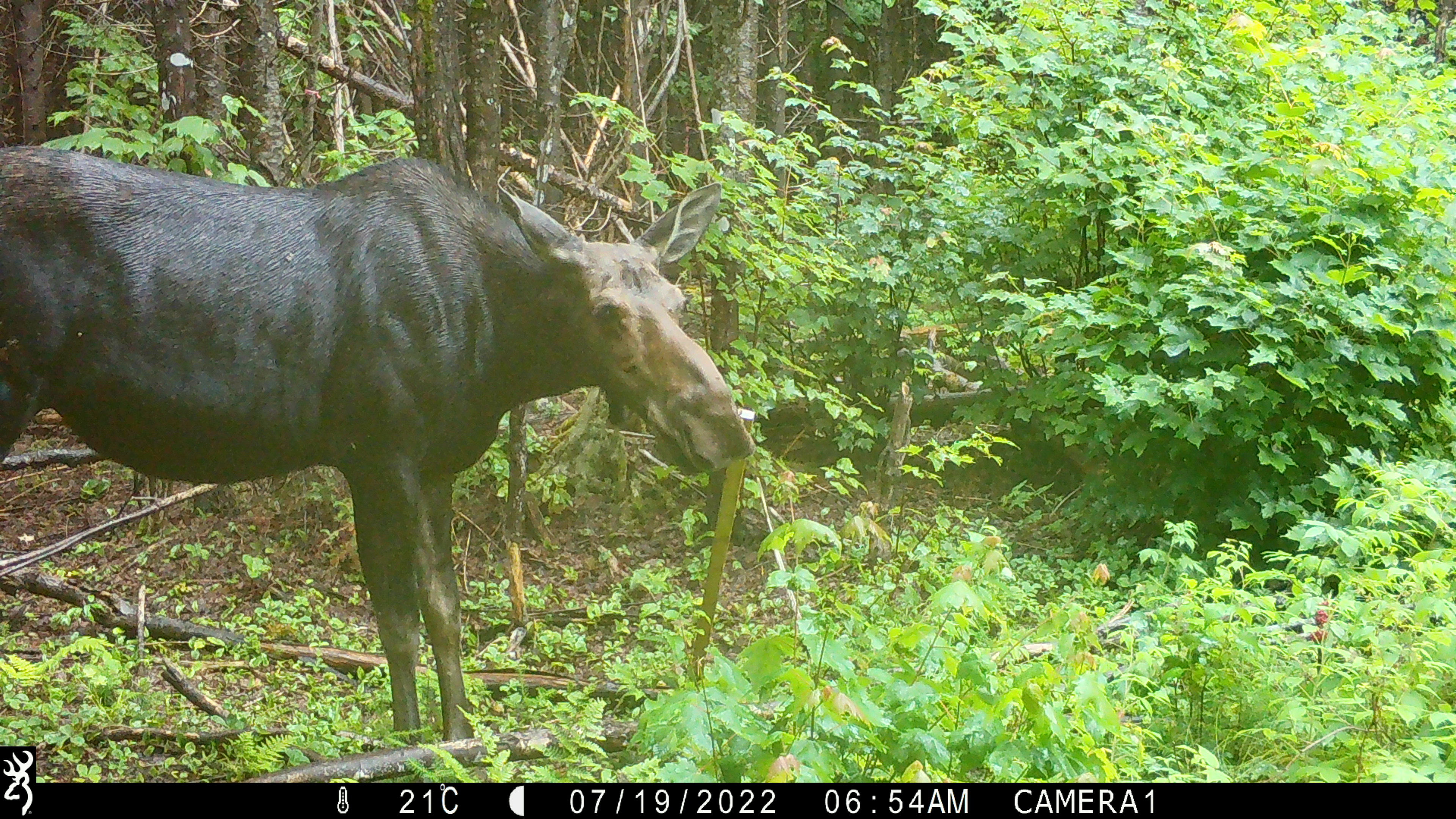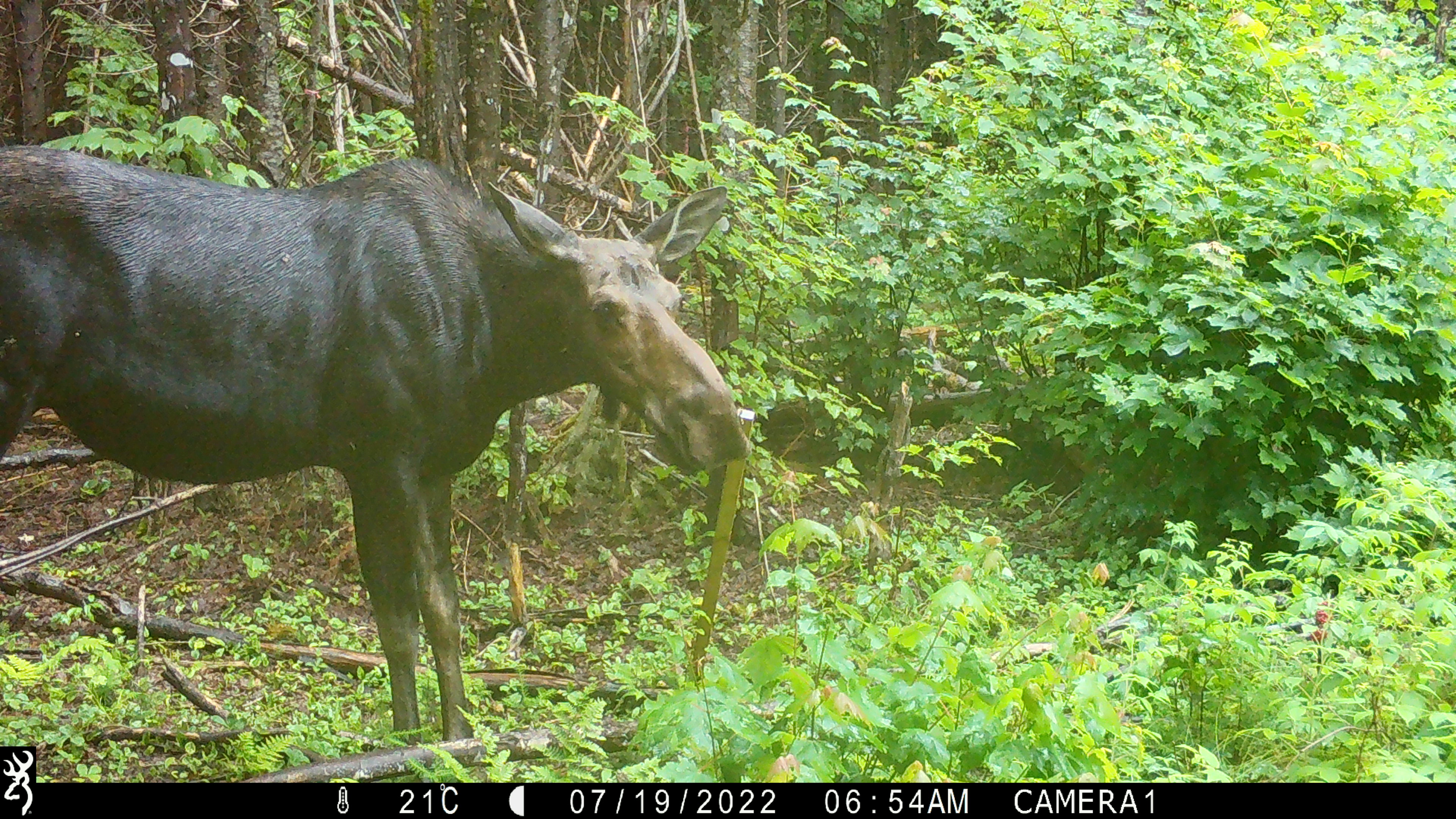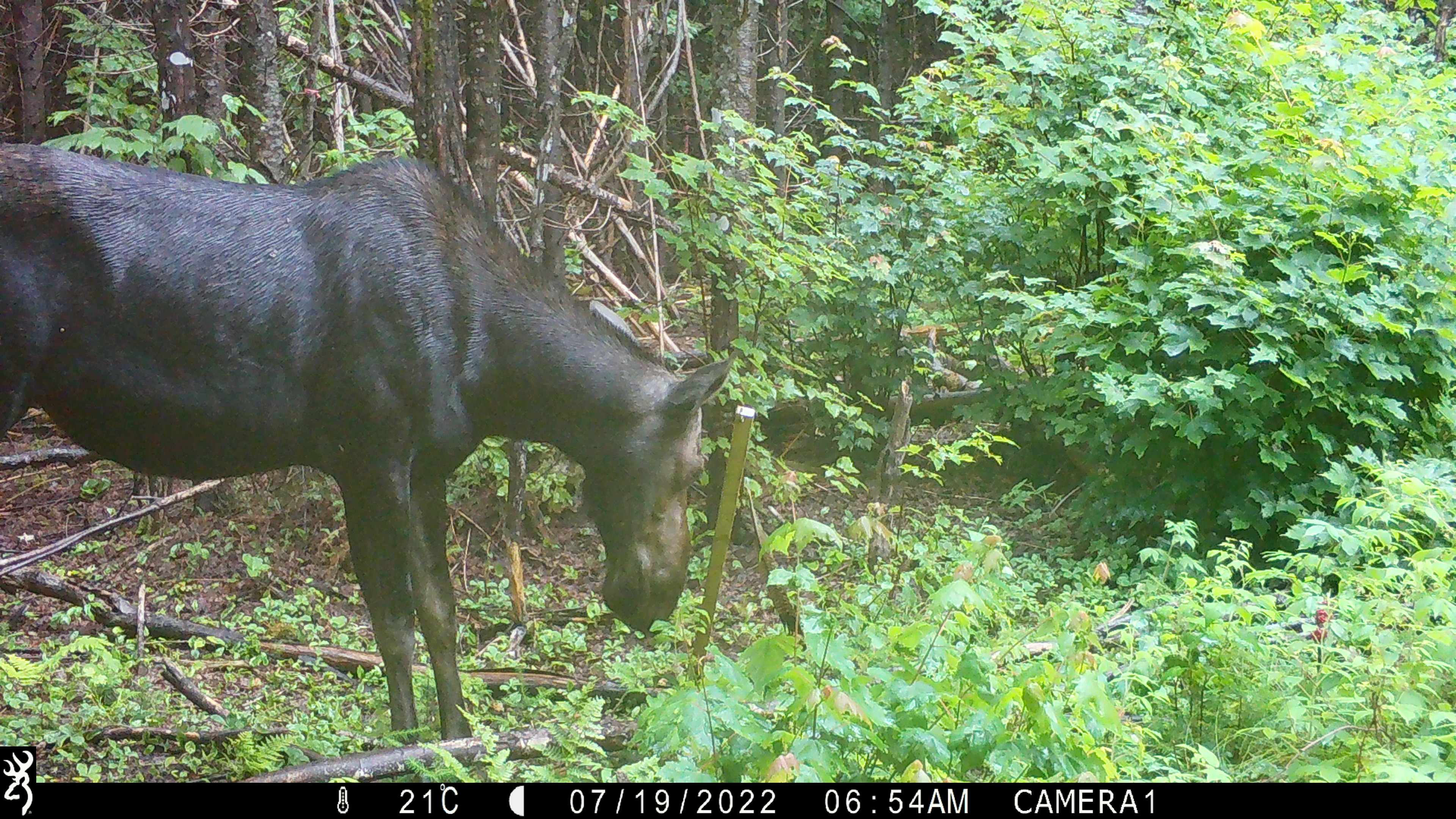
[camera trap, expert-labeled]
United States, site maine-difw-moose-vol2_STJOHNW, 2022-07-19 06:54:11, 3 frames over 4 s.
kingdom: Animalia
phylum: Chordata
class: Mammalia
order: Artiodactyla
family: Cervidae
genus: Alces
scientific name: Alces alces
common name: moose